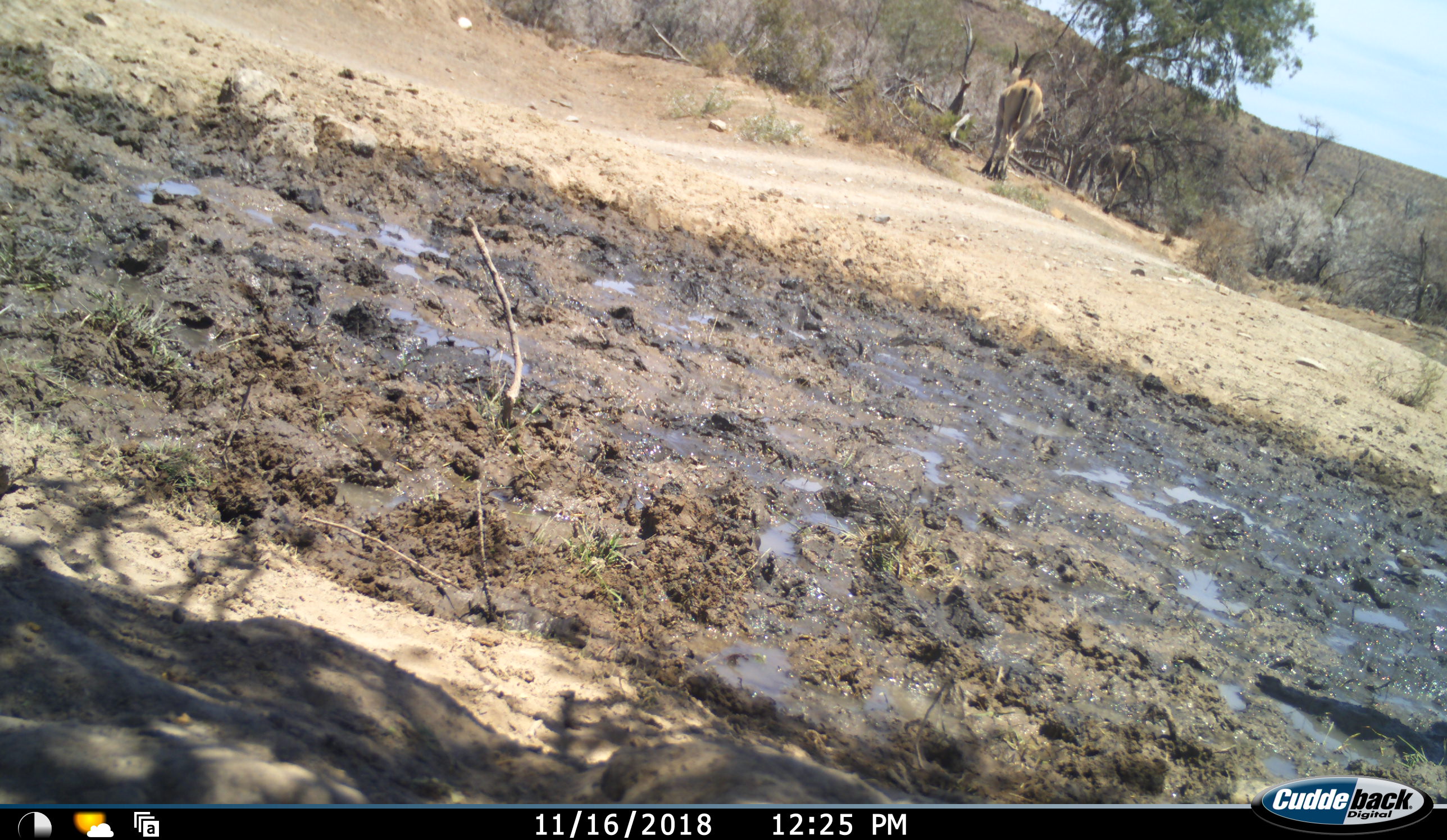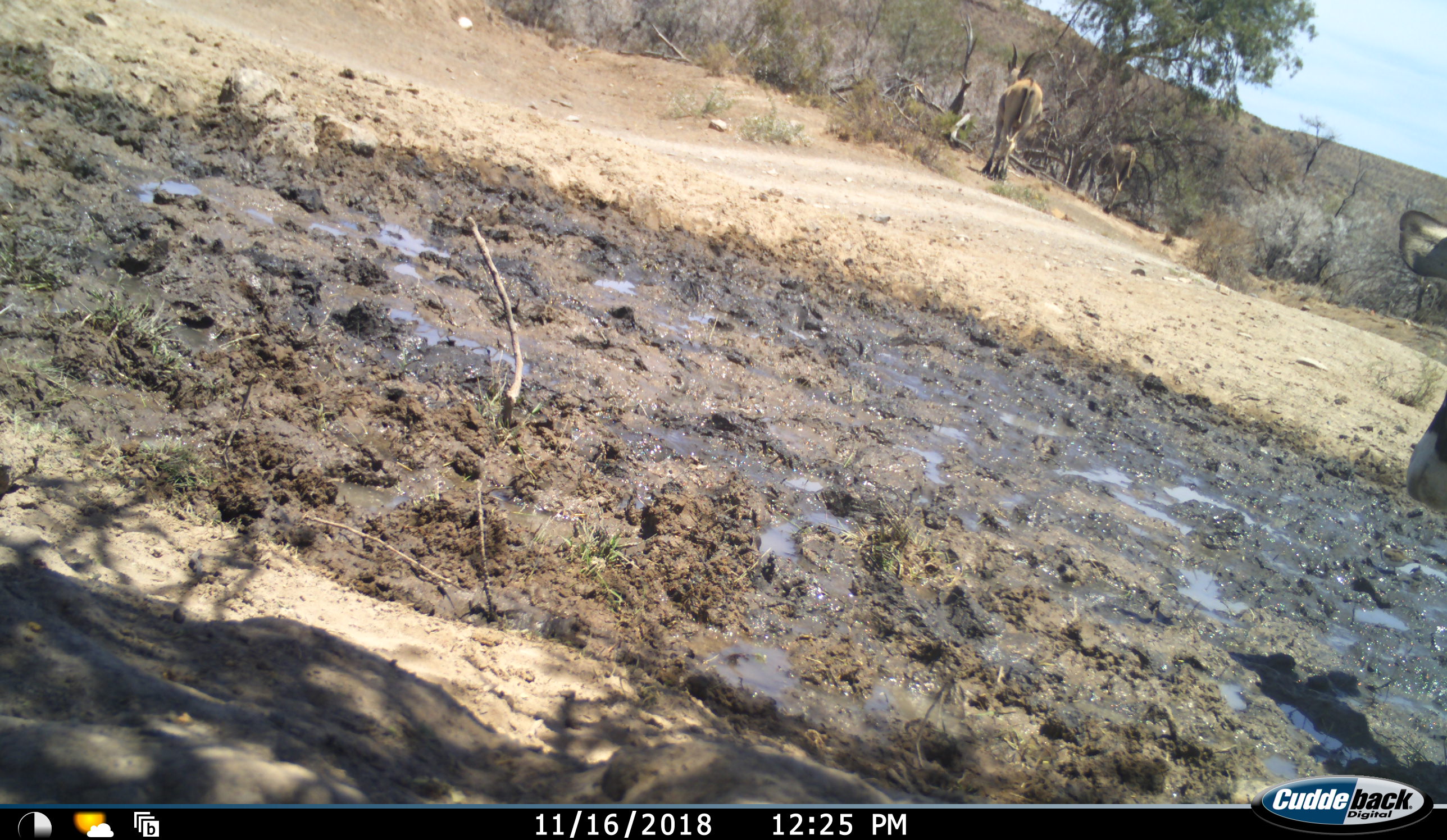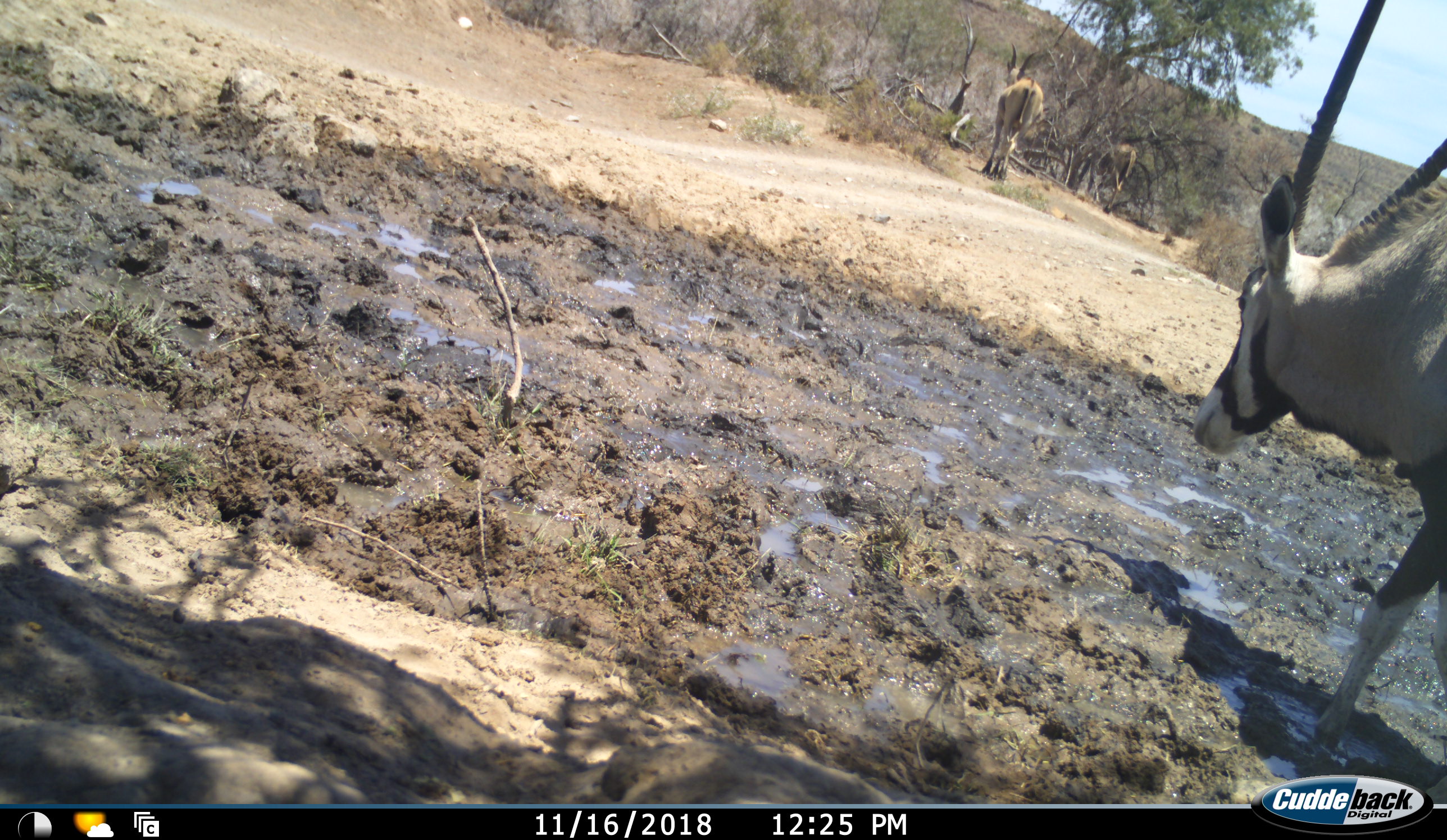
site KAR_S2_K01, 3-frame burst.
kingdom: Animalia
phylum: Chordata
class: Mammalia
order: Artiodactyla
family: Bovidae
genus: Tragelaphus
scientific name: Tragelaphus oryx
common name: eland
Eland (Tragelaphus oryx), count 2. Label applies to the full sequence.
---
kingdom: Animalia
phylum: Chordata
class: Mammalia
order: Artiodactyla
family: Bovidae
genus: Oryx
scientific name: Oryx gazella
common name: gemsbok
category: oryx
Oryx (gemsbok) (Oryx gazella), count 1. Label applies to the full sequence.